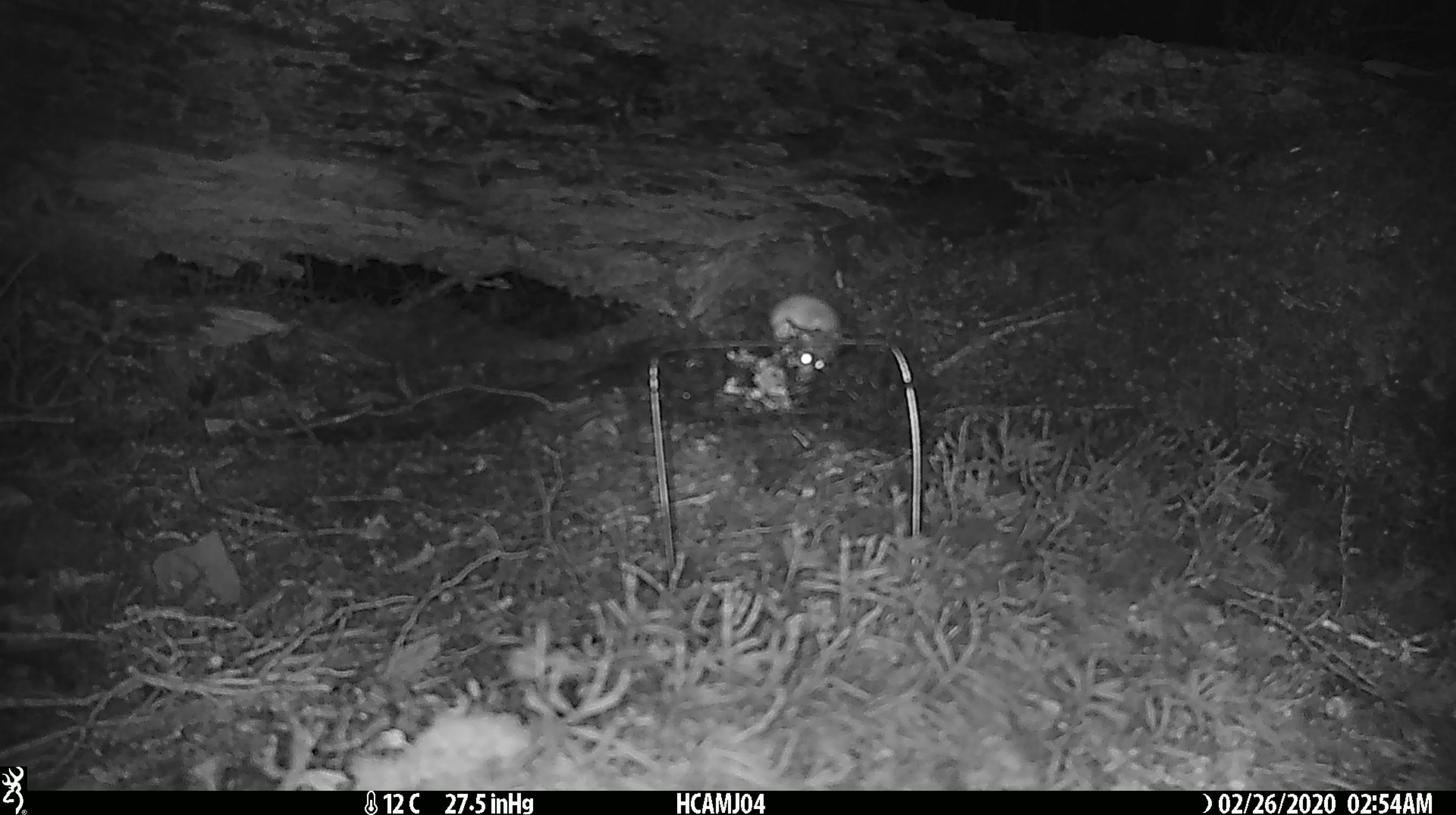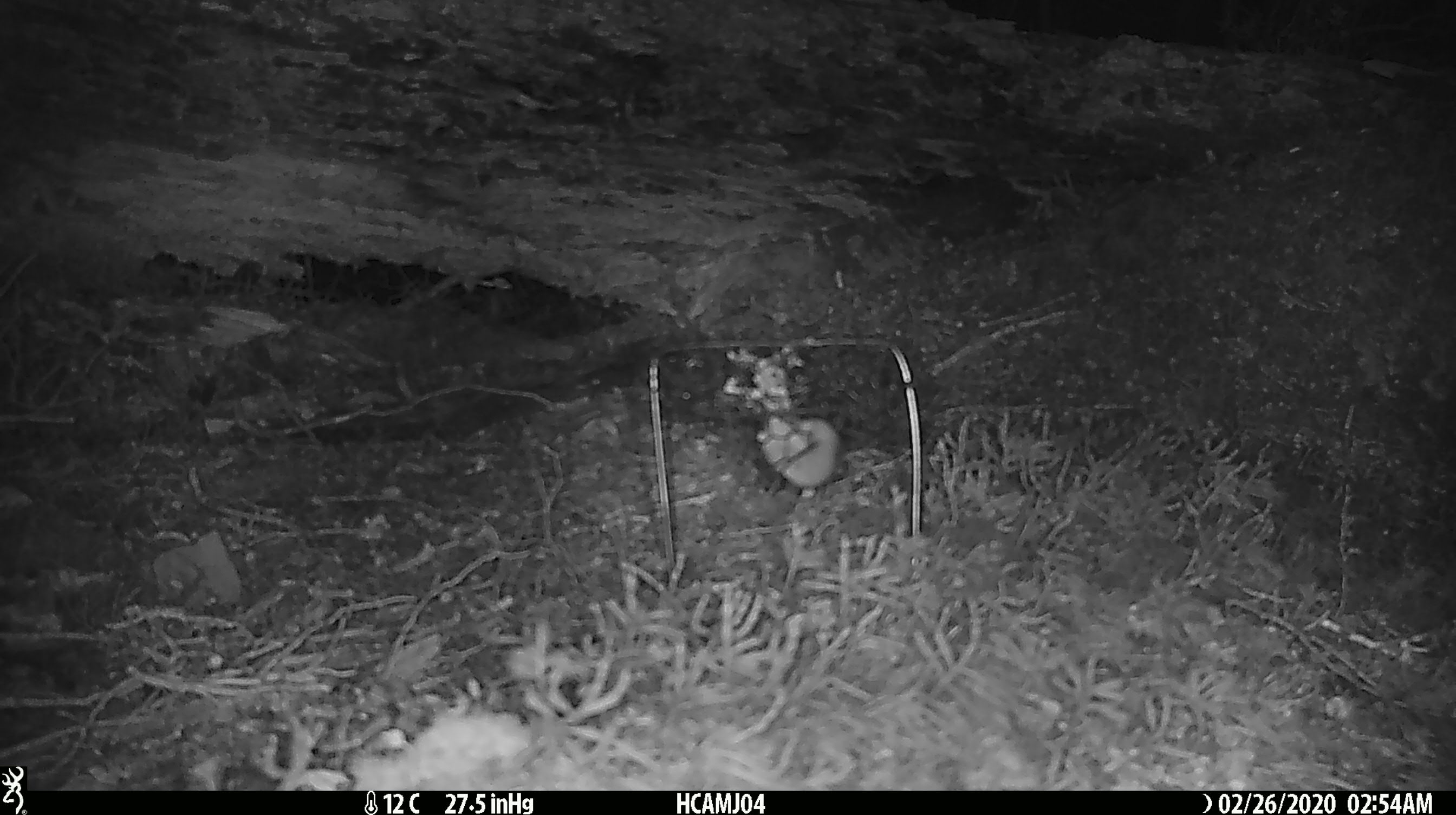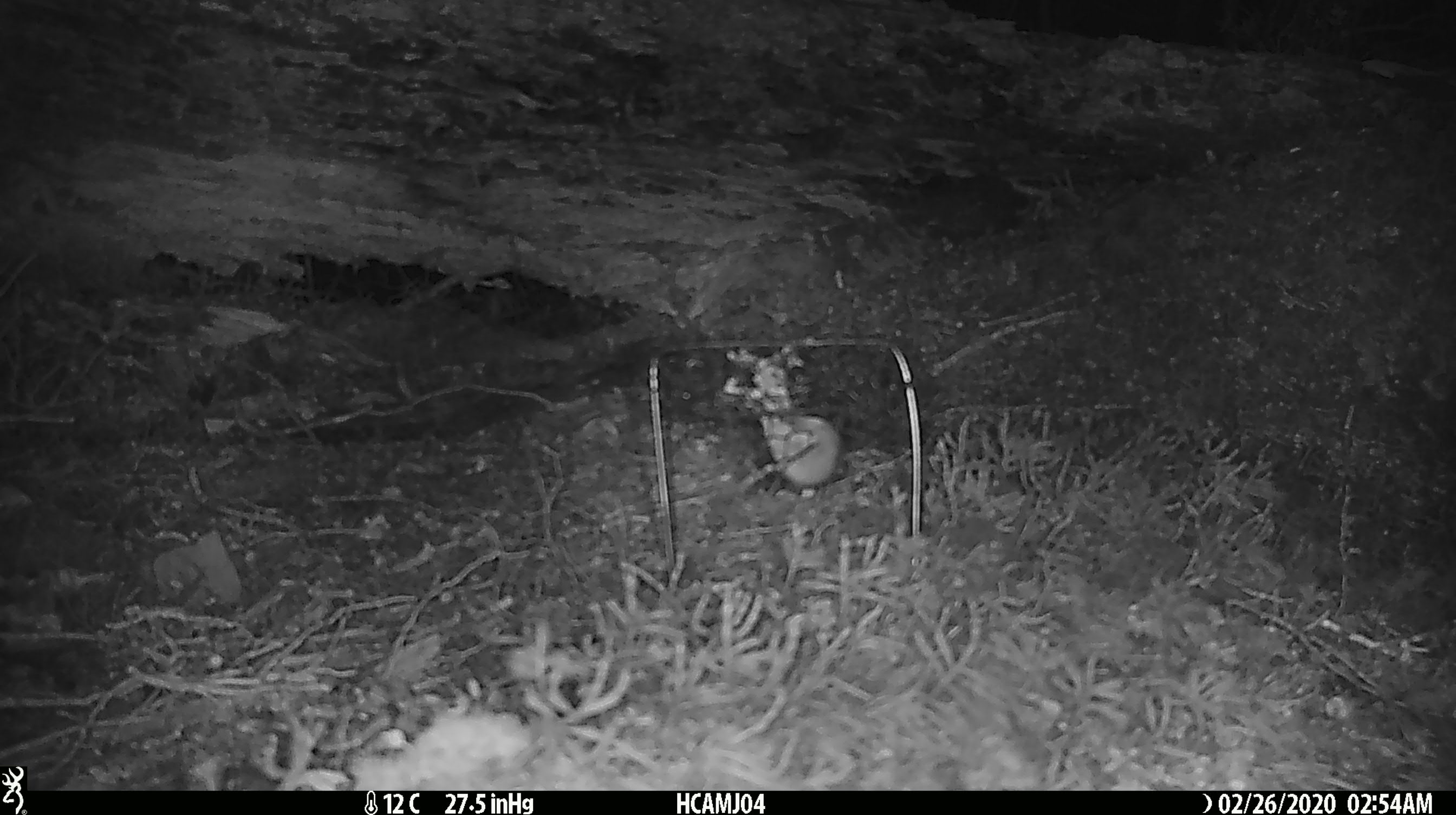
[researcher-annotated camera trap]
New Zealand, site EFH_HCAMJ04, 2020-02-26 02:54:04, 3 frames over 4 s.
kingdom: Animalia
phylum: Chordata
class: Mammalia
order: Rodentia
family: Muridae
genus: Mus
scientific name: Mus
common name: mouse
Mouse (Mus).